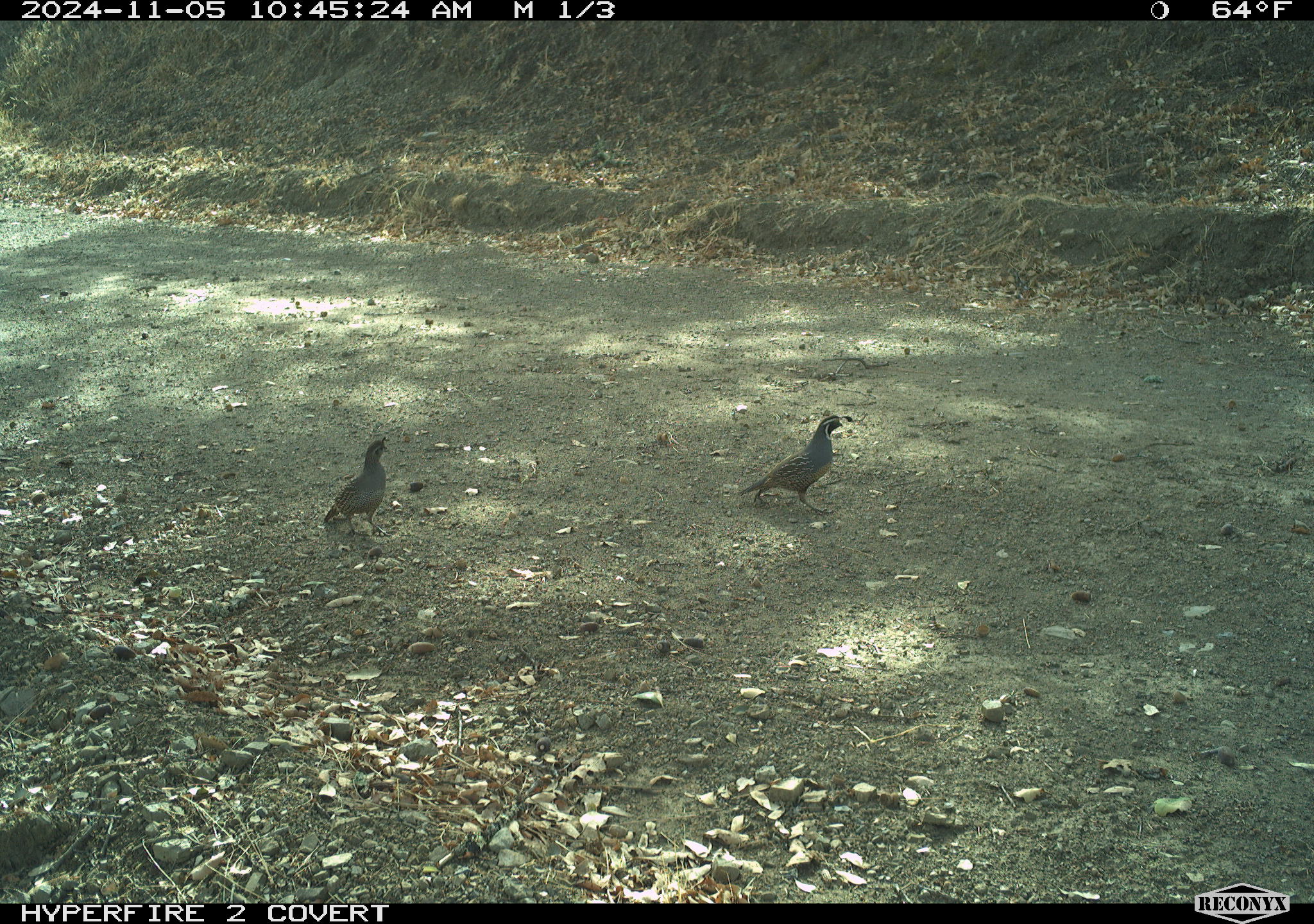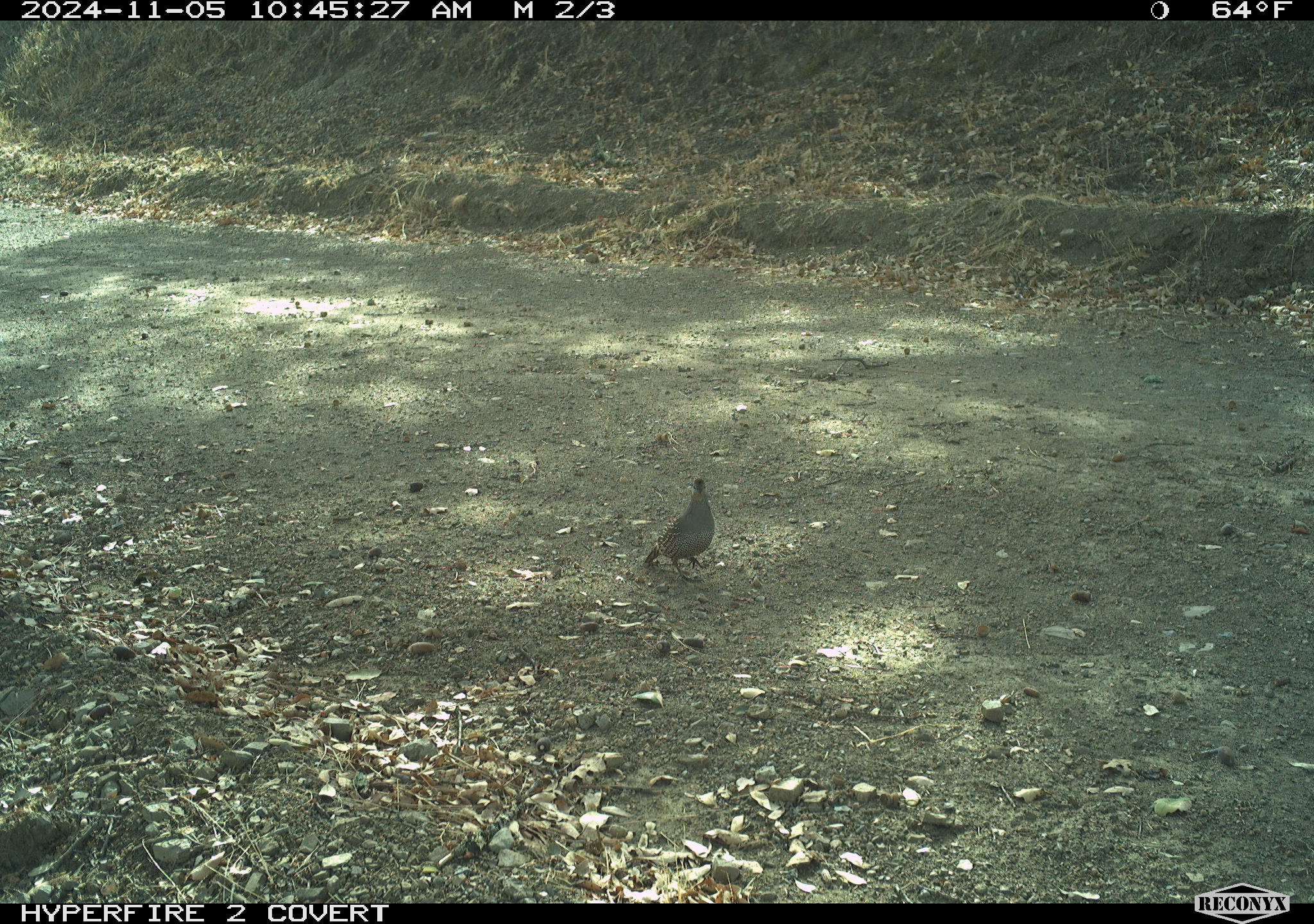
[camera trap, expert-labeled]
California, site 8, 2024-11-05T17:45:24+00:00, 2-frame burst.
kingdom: Animalia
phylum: Chordata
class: Aves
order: Galliformes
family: Odontophoridae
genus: Callipepla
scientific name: Callipepla californica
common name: california quail